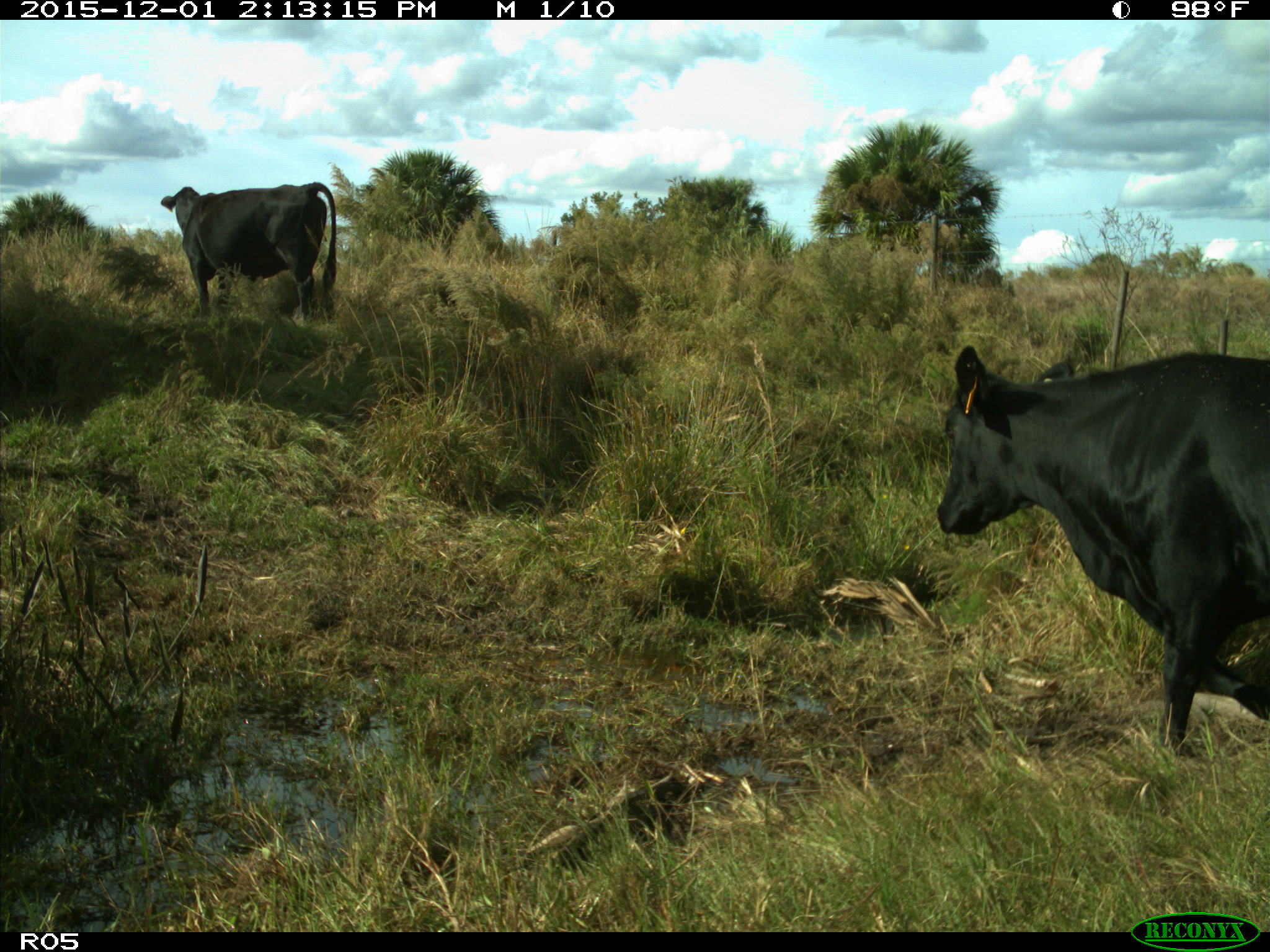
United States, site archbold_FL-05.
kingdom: Animalia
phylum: Chordata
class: Mammalia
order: Artiodactyla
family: Bovidae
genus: Bos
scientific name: Bos taurus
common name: domestic cow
Bos taurus (domestic cow).